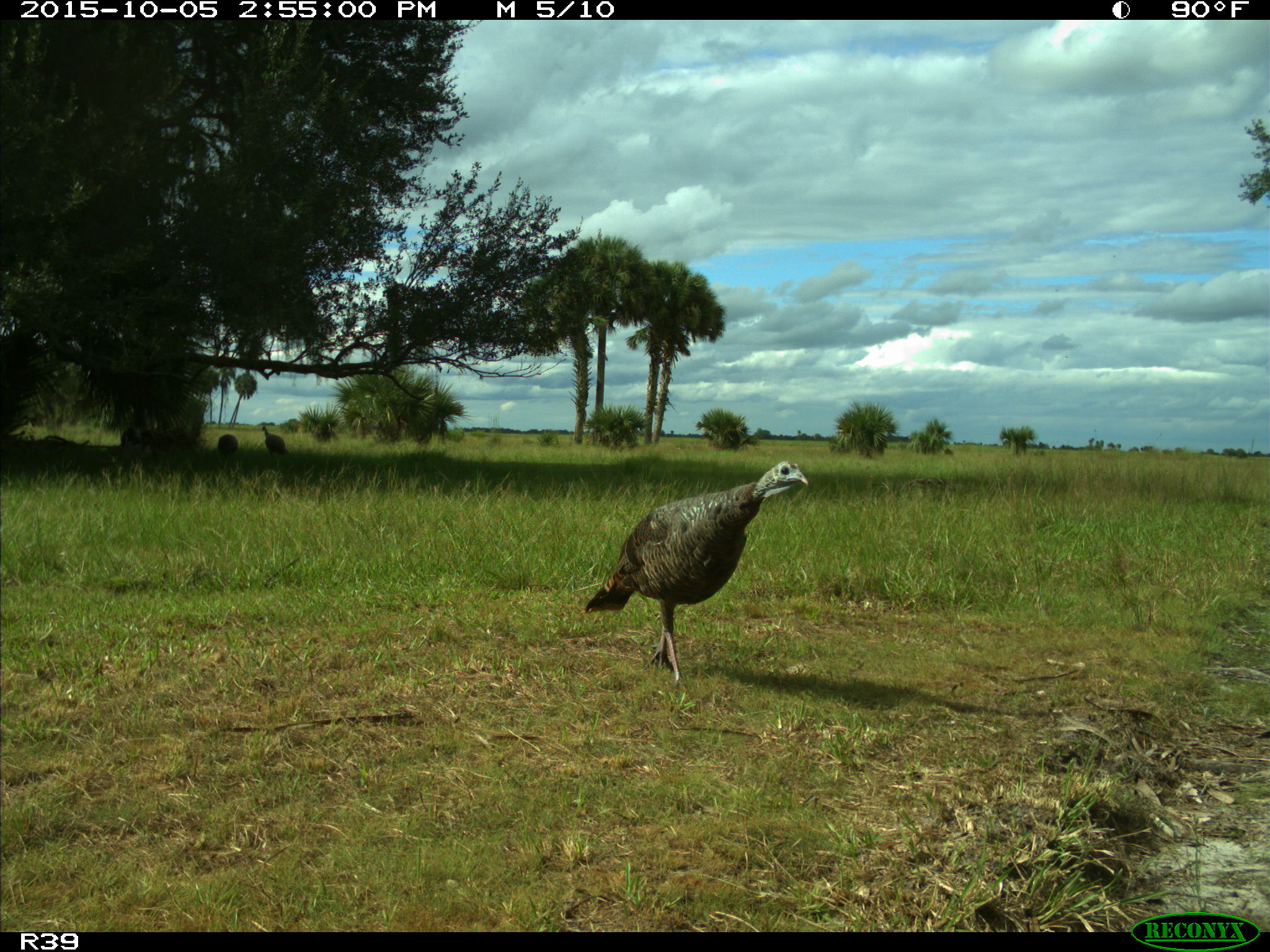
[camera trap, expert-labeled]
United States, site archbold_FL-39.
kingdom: Animalia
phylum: Chordata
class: Aves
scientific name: Aves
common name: birds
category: unidentified bird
Unidentified bird (birds) (Aves).